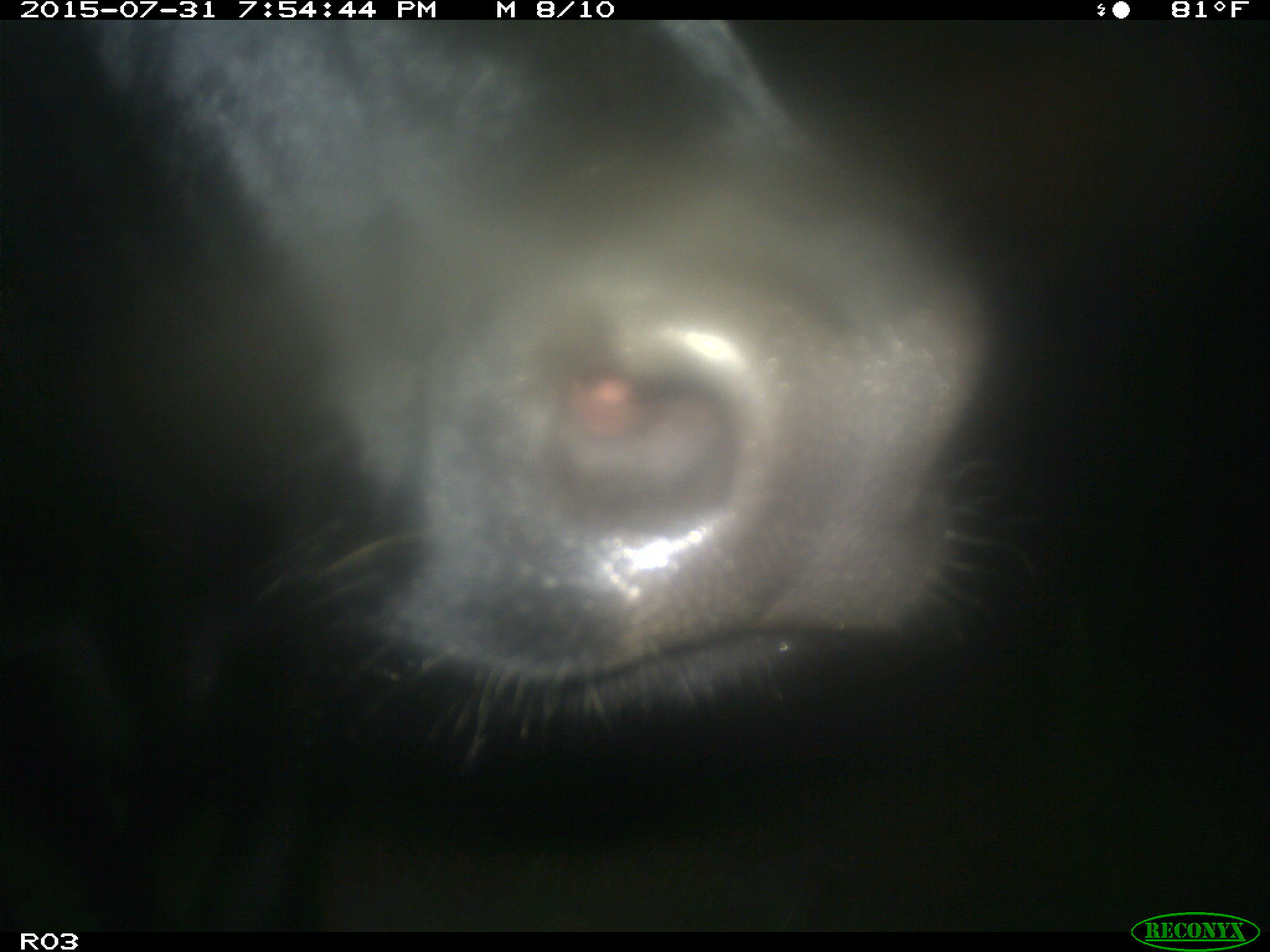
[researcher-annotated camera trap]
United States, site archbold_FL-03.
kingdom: Animalia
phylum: Chordata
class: Mammalia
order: Artiodactyla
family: Bovidae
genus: Bos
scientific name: Bos taurus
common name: domestic cow